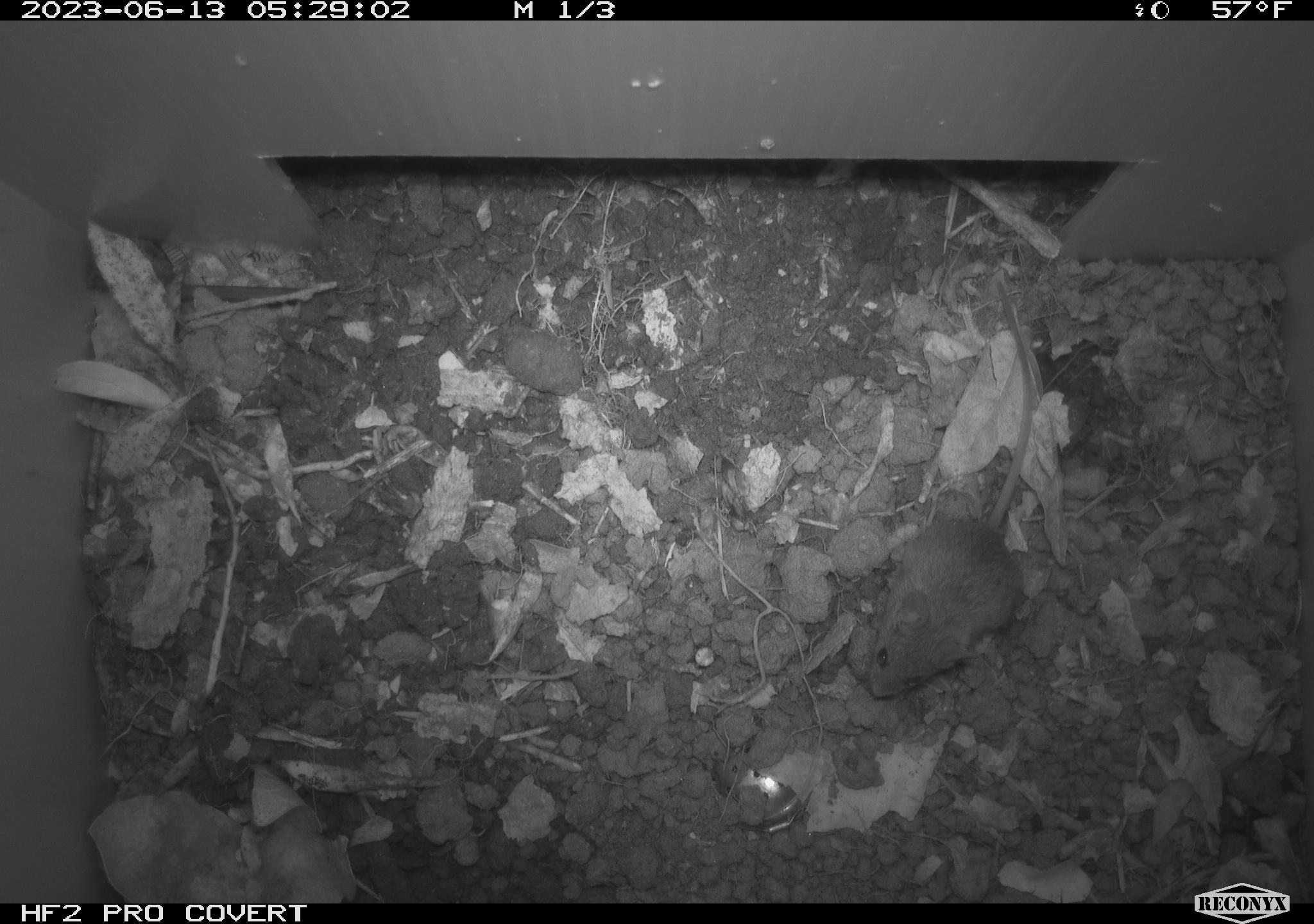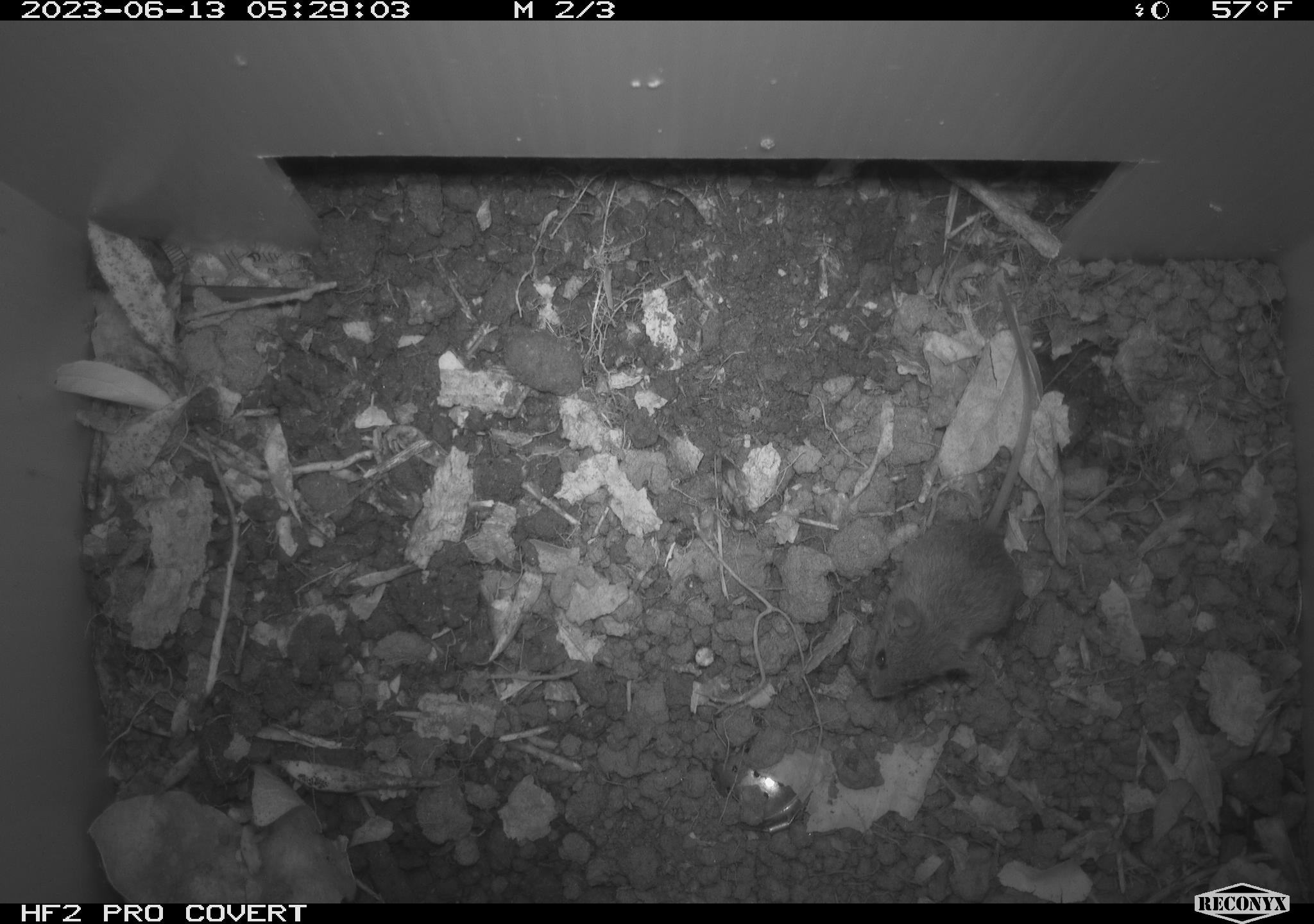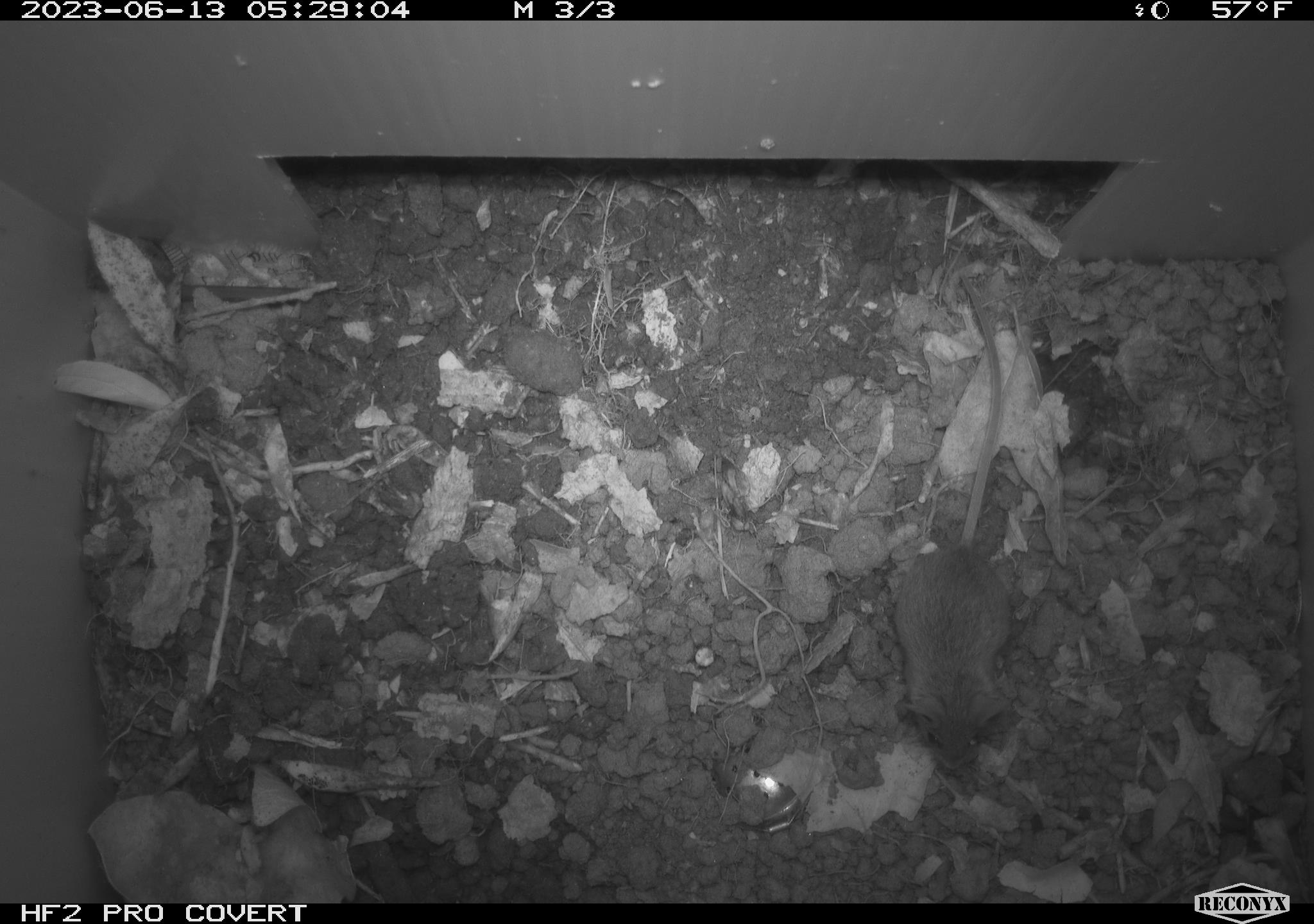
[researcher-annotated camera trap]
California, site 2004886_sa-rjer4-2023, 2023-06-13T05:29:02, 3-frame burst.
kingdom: Animalia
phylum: Chordata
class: Mammalia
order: Rodentia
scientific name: Rodentia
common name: mouse species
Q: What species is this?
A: Mouse species (Rodentia).